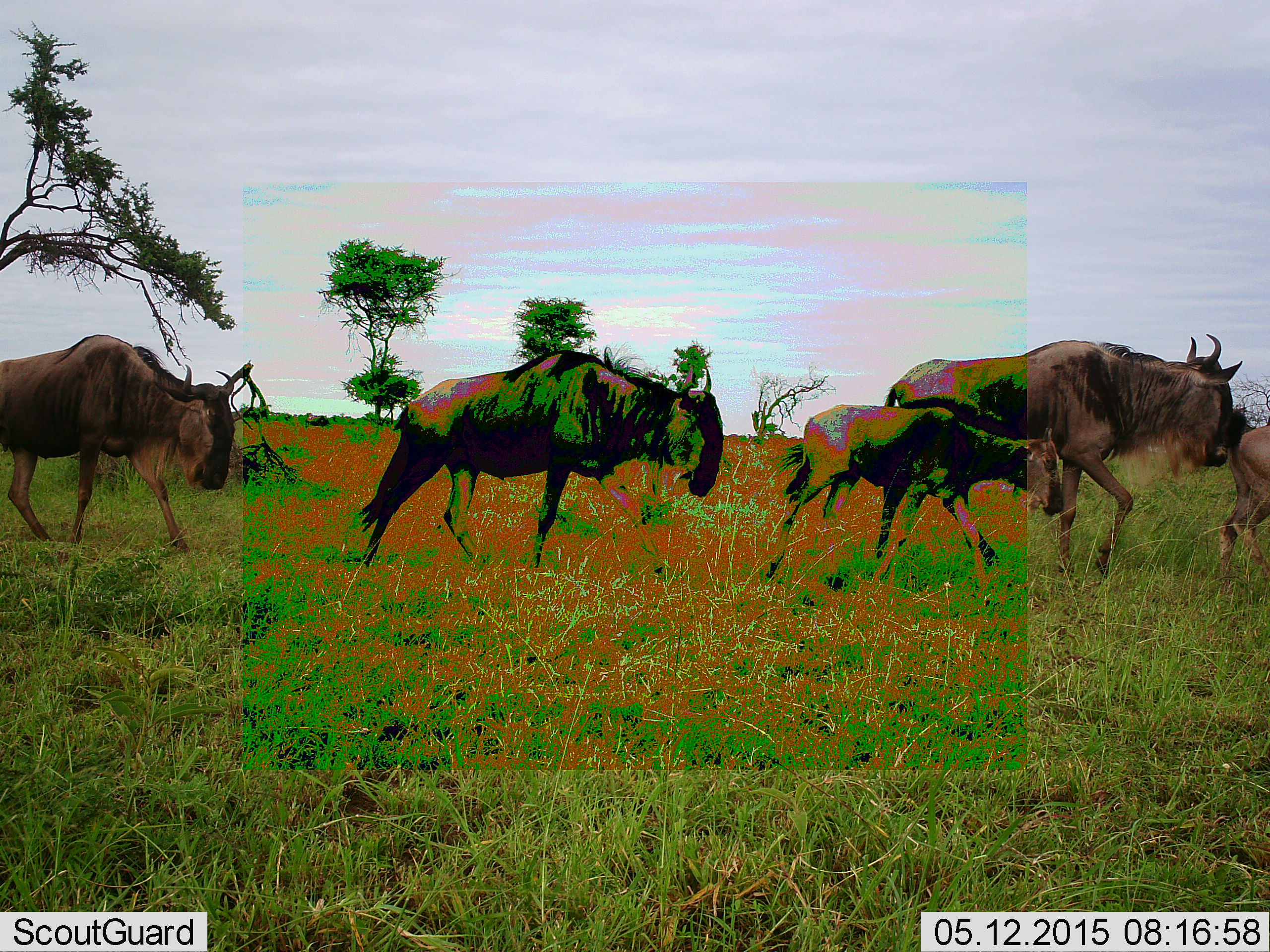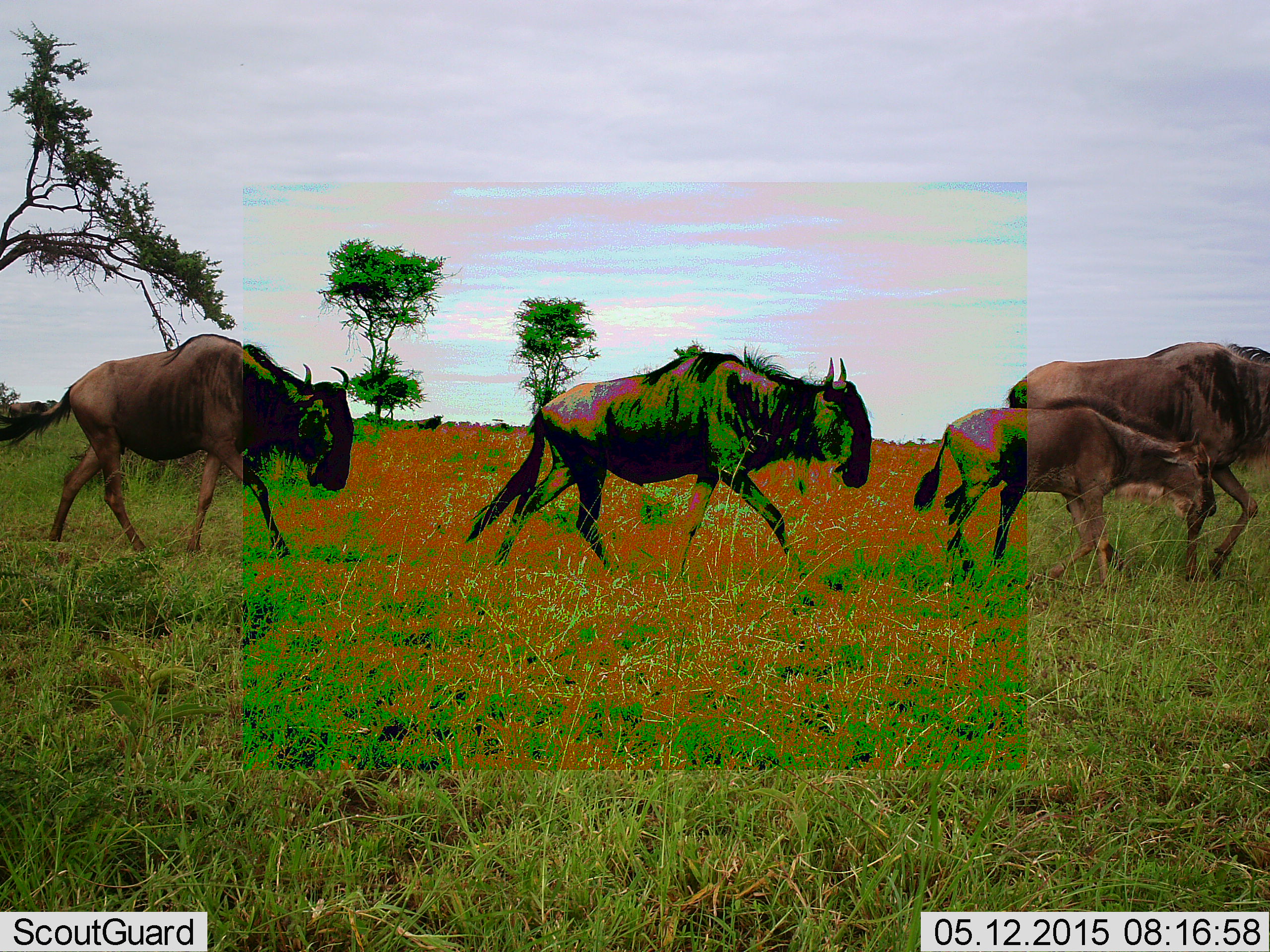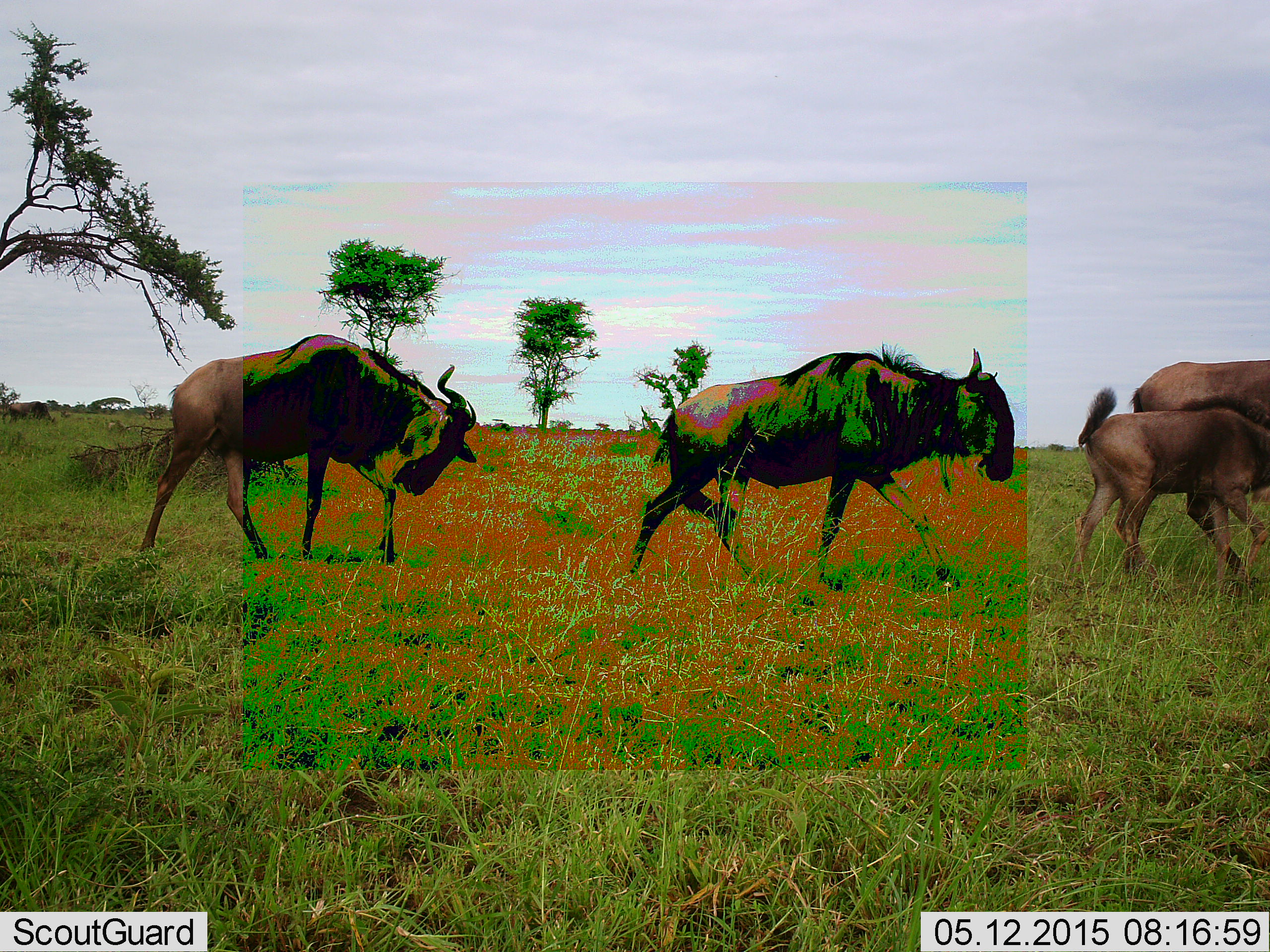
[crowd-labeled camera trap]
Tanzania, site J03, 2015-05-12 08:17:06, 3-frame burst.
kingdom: Animalia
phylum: Chordata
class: Mammalia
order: Artiodactyla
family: Bovidae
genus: Connochaetes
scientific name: Connochaetes taurinus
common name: blue wildebeest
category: wildebeest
Wildebeest (blue wildebeest) (Connochaetes taurinus), count 5. Behavior (volunteer vote fractions): standing 10%, resting 10%, moving 100%, interacting 0%. Young present (vote fraction): 80%. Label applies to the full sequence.